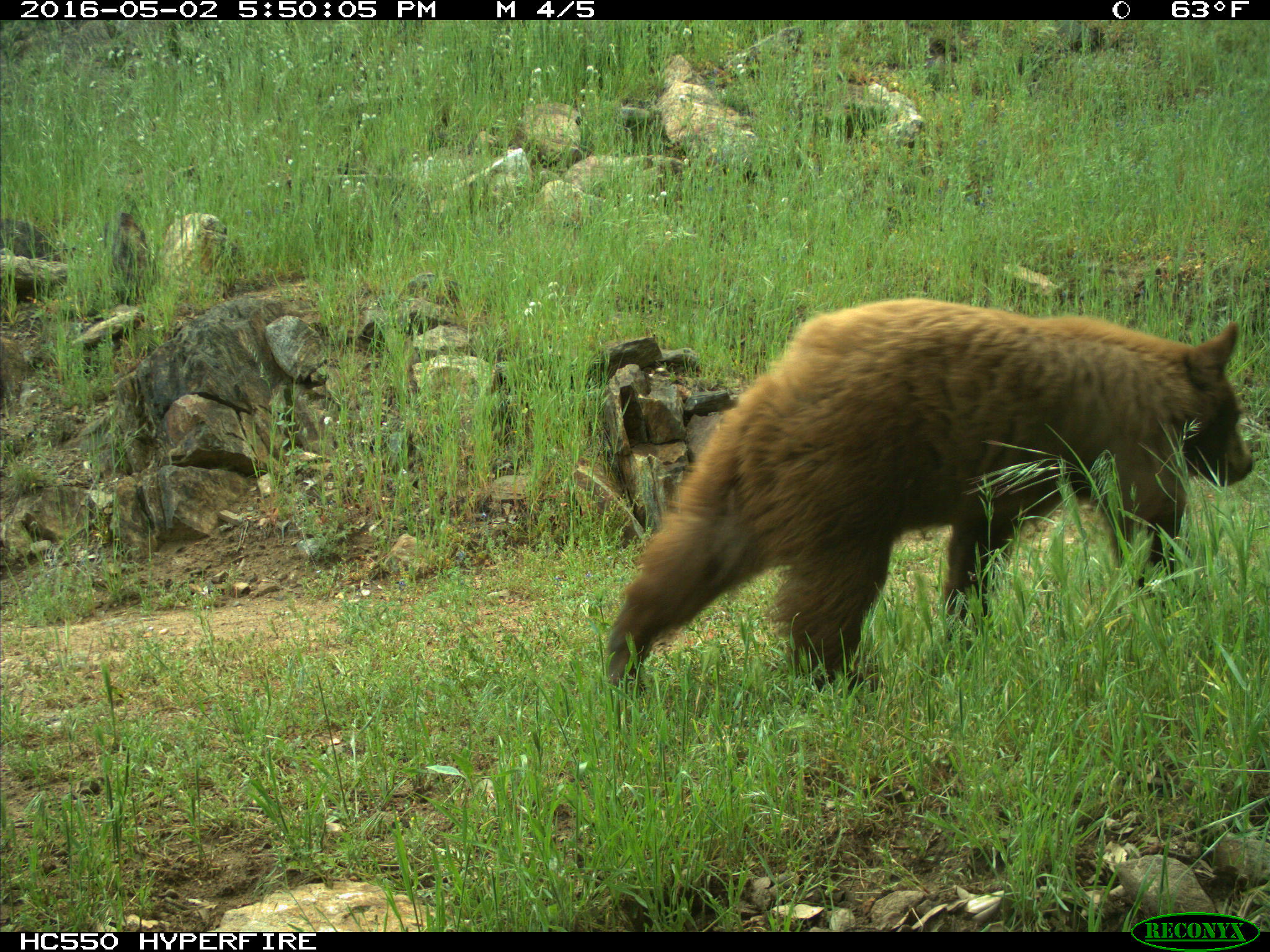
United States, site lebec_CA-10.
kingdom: Animalia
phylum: Chordata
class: Mammalia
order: Carnivora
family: Ursidae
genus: Ursus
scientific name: Ursus americanus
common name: american black bear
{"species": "Ursus americanus (american black bear)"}